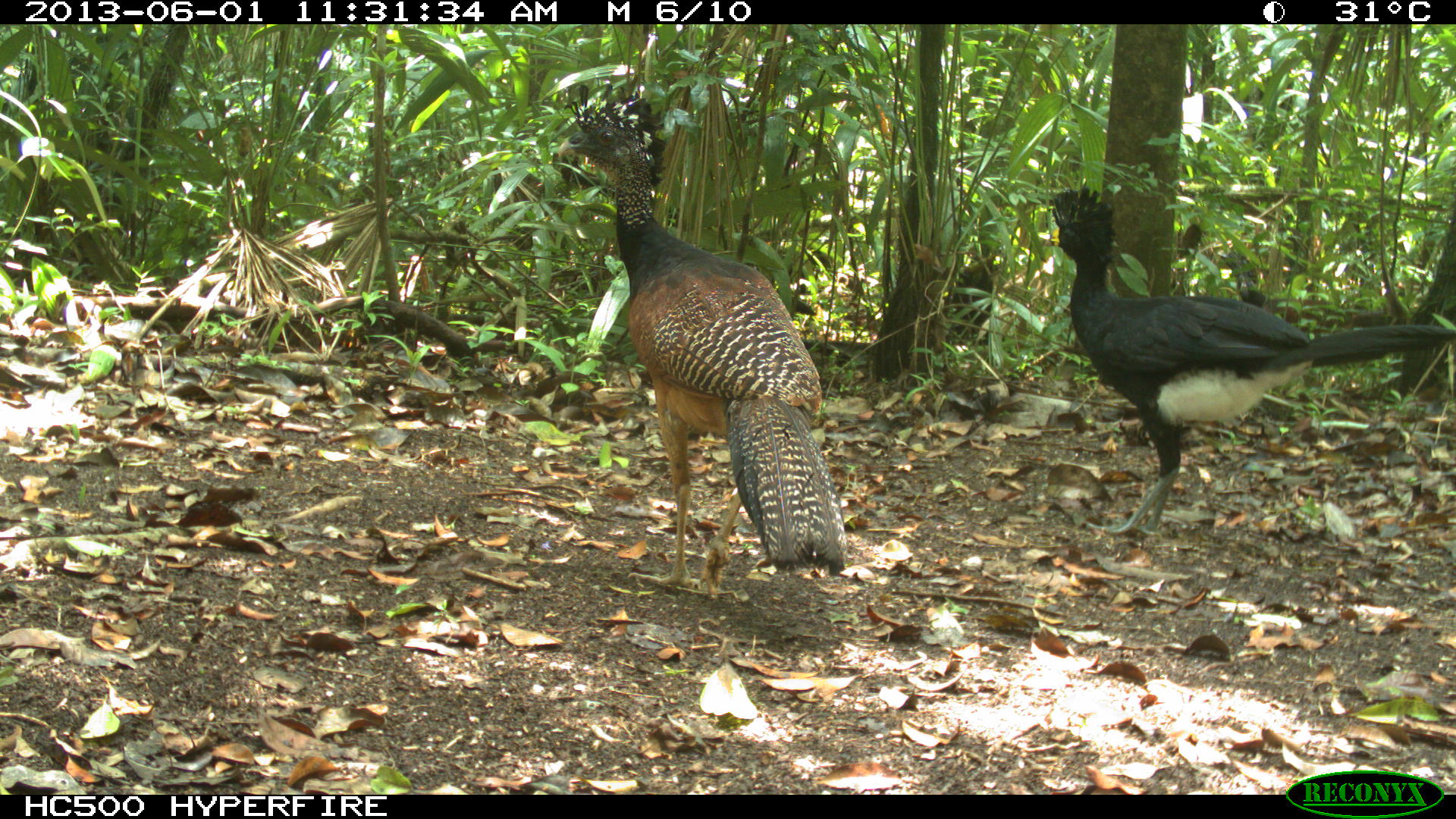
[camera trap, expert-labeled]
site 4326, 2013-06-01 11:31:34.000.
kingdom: Animalia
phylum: Chordata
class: Aves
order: Galliformes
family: Cracidae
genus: Crax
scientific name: Crax rubra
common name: great curassow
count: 2